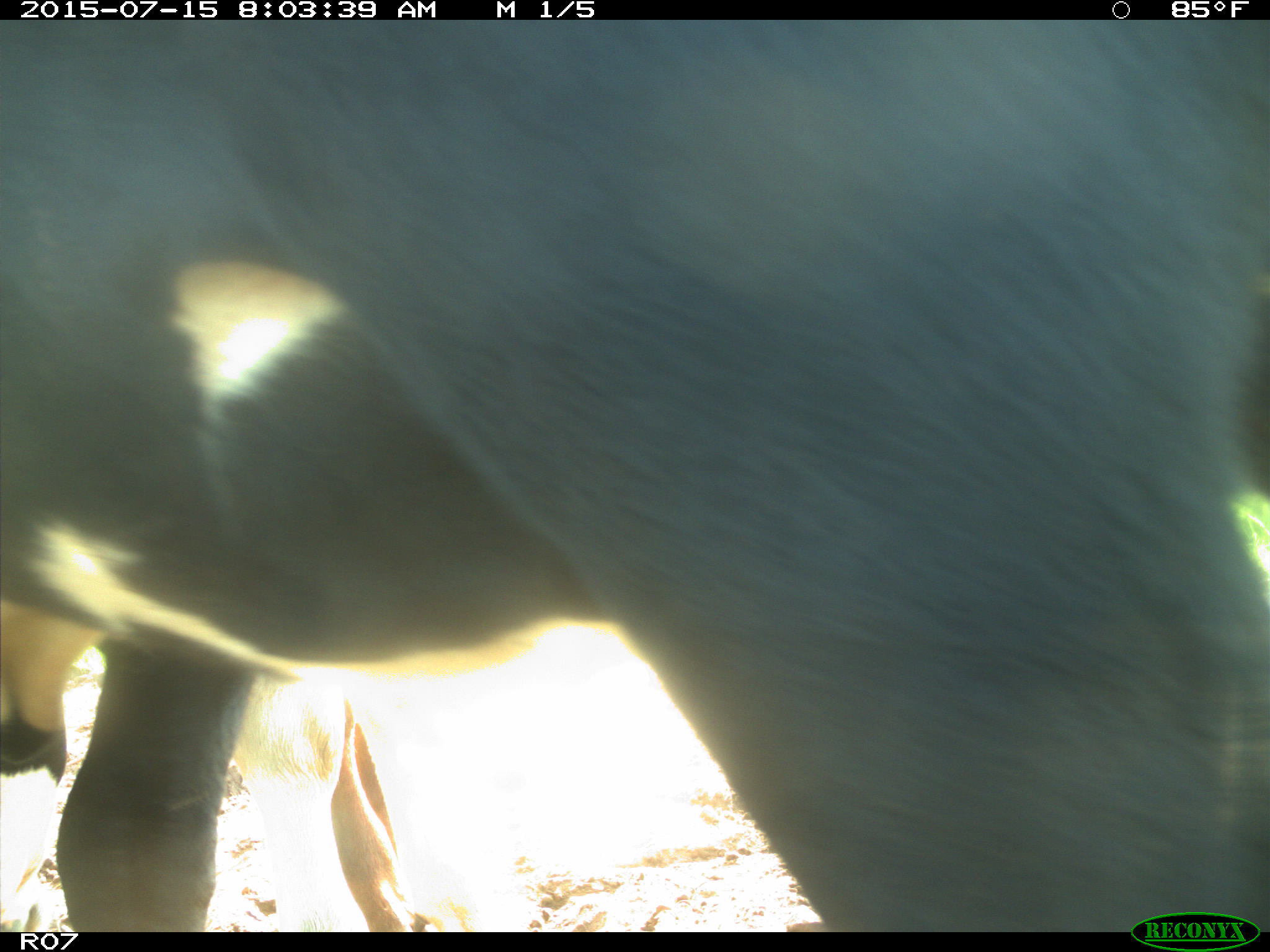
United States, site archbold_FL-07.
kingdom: Animalia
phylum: Chordata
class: Mammalia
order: Artiodactyla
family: Bovidae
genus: Bos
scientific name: Bos taurus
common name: domestic cow